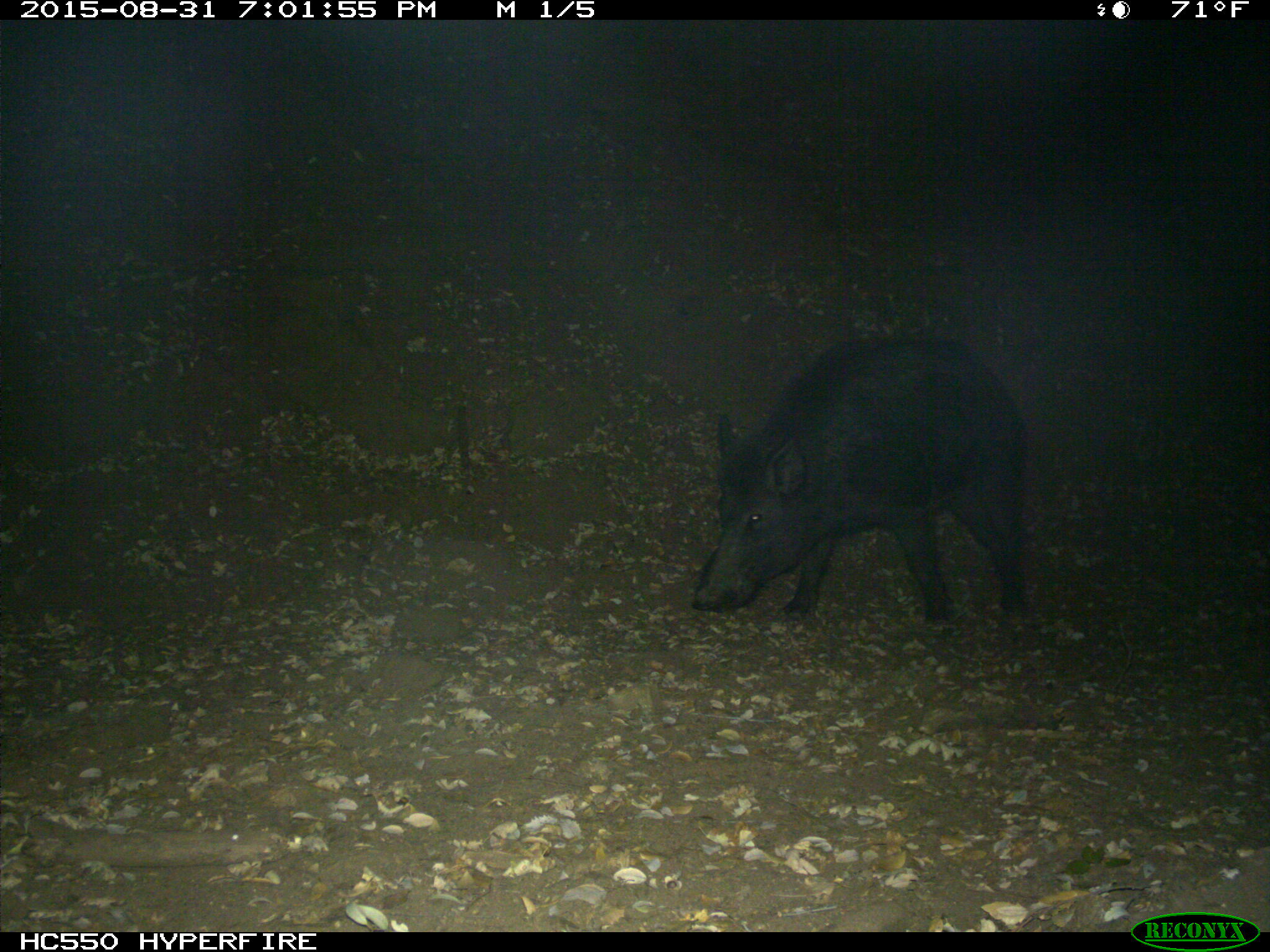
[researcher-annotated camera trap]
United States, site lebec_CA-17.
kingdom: Animalia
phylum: Chordata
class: Mammalia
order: Artiodactyla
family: Suidae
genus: Sus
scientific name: Sus scrofa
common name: wild boar